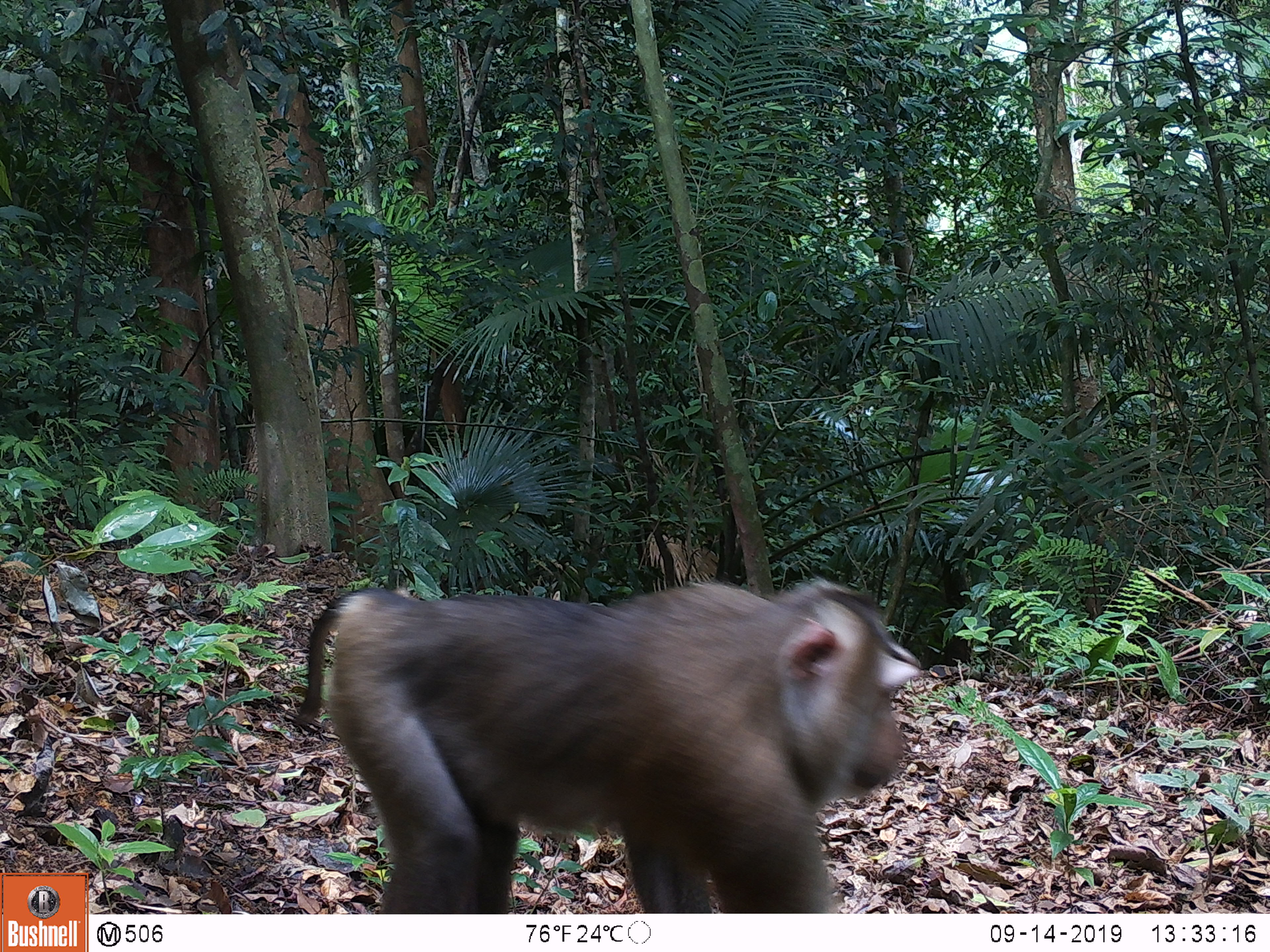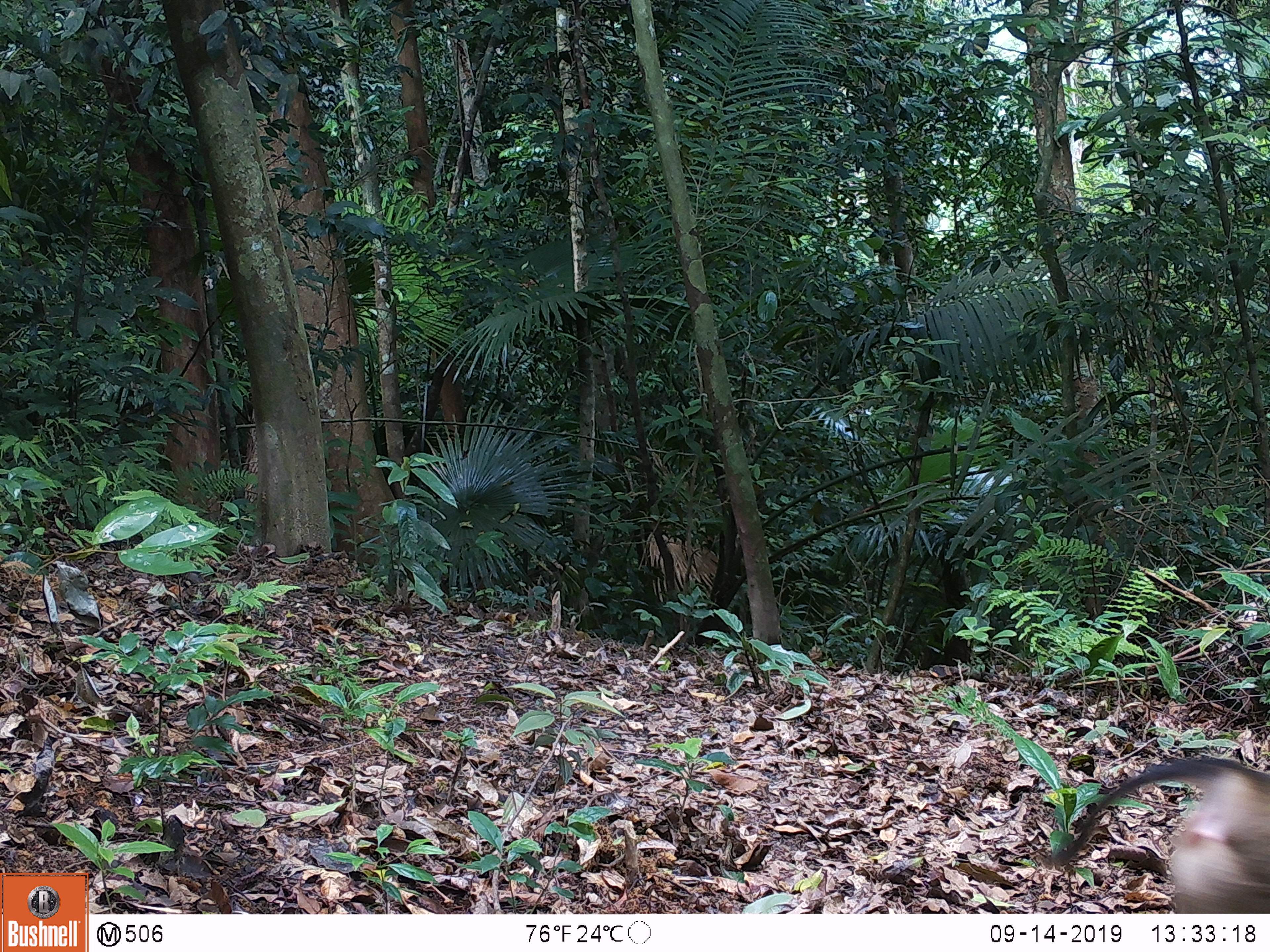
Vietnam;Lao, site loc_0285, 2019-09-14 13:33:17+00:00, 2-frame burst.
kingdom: Animalia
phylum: Chordata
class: Mammalia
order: Primates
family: Cercopithecidae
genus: Macaca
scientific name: Macaca nemestrina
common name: pig-tailed macaque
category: pig tailed macaque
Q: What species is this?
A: Pig tailed macaque (pig-tailed macaque) (Macaca nemestrina).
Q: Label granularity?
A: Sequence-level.